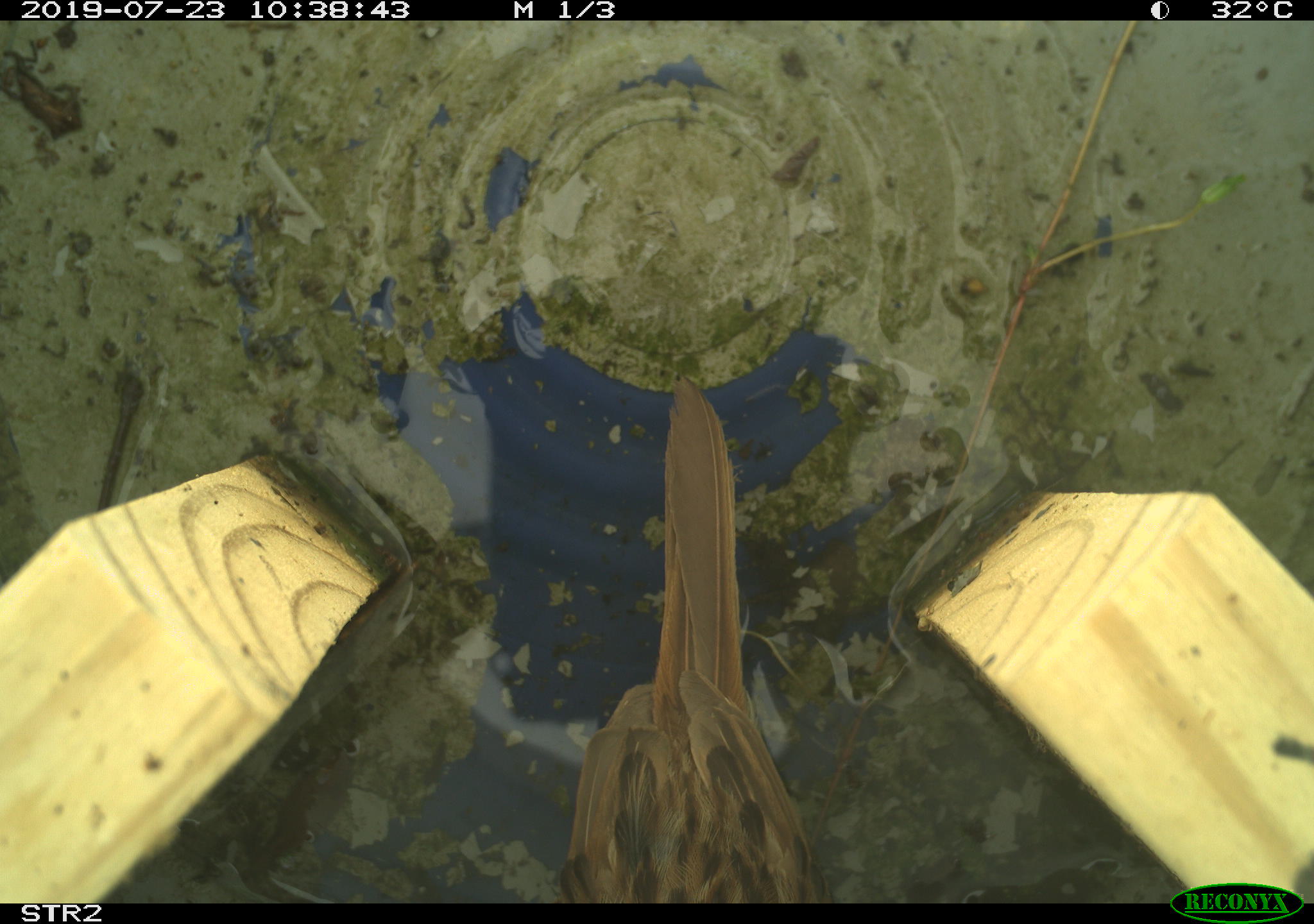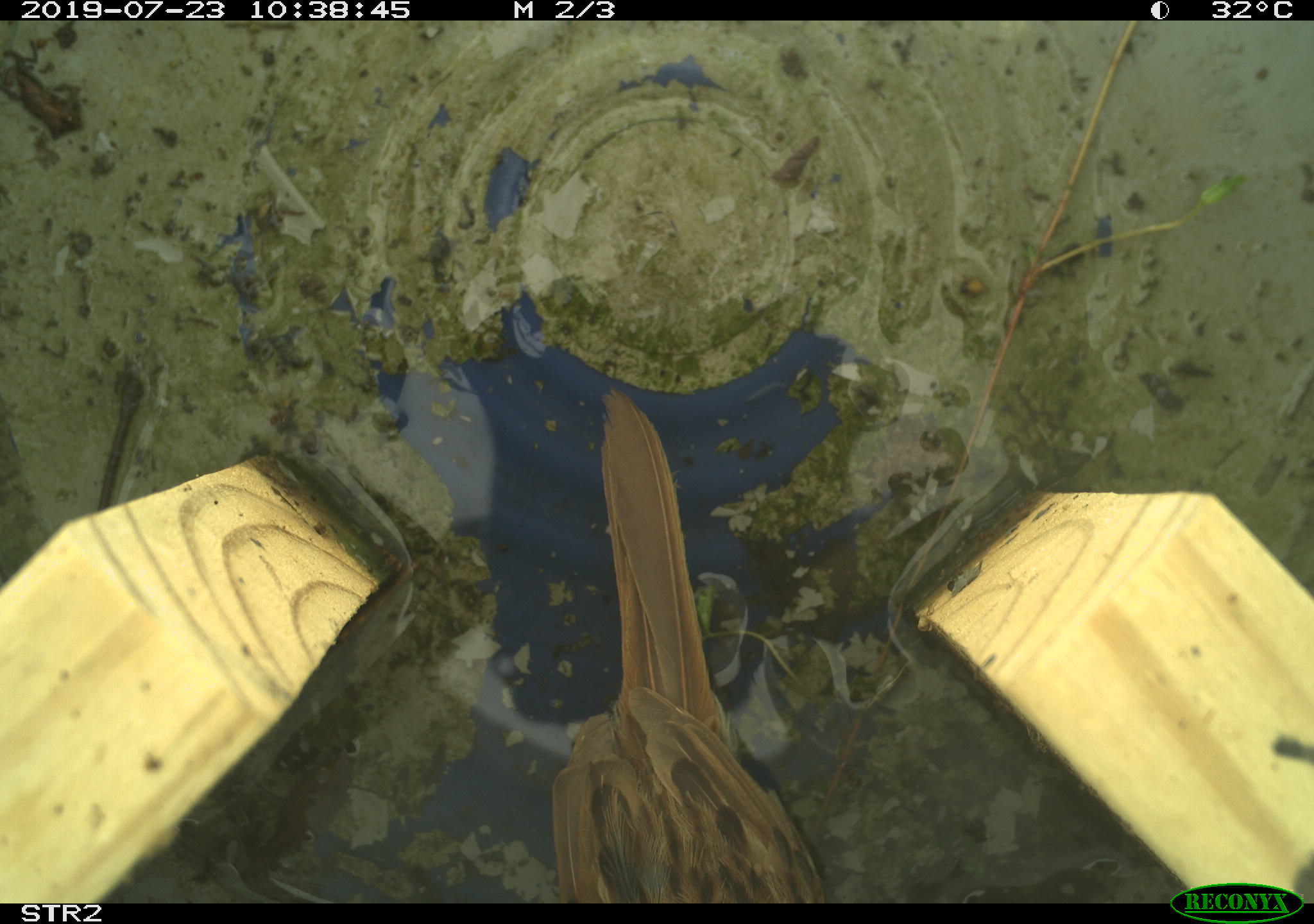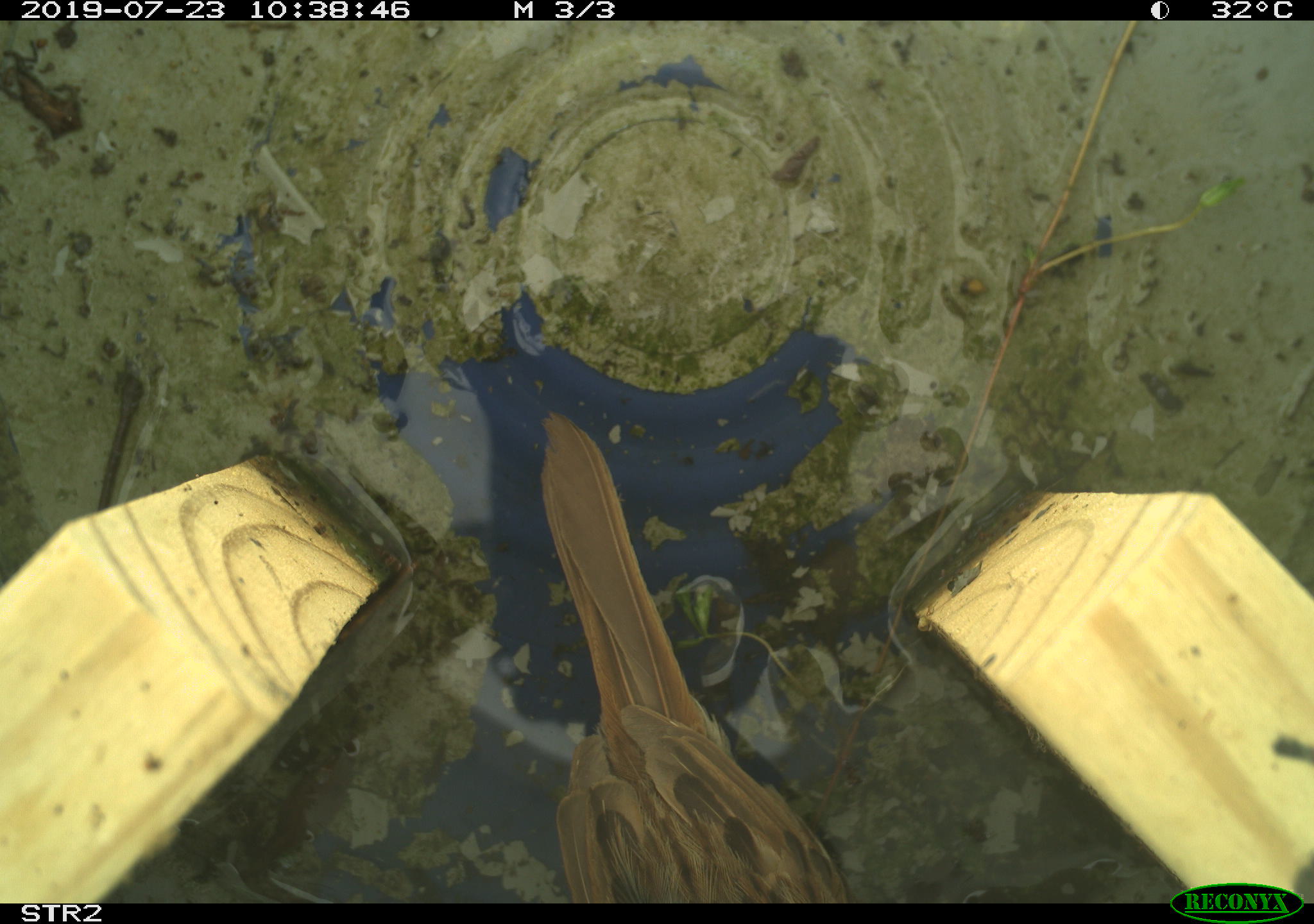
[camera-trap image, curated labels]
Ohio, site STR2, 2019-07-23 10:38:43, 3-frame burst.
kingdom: Animalia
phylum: Chordata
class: Aves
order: Passeriformes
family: Passerellidae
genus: Melospiza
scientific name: Melospiza melodia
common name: song sparrow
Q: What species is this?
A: Song sparrow (Melospiza melodia).